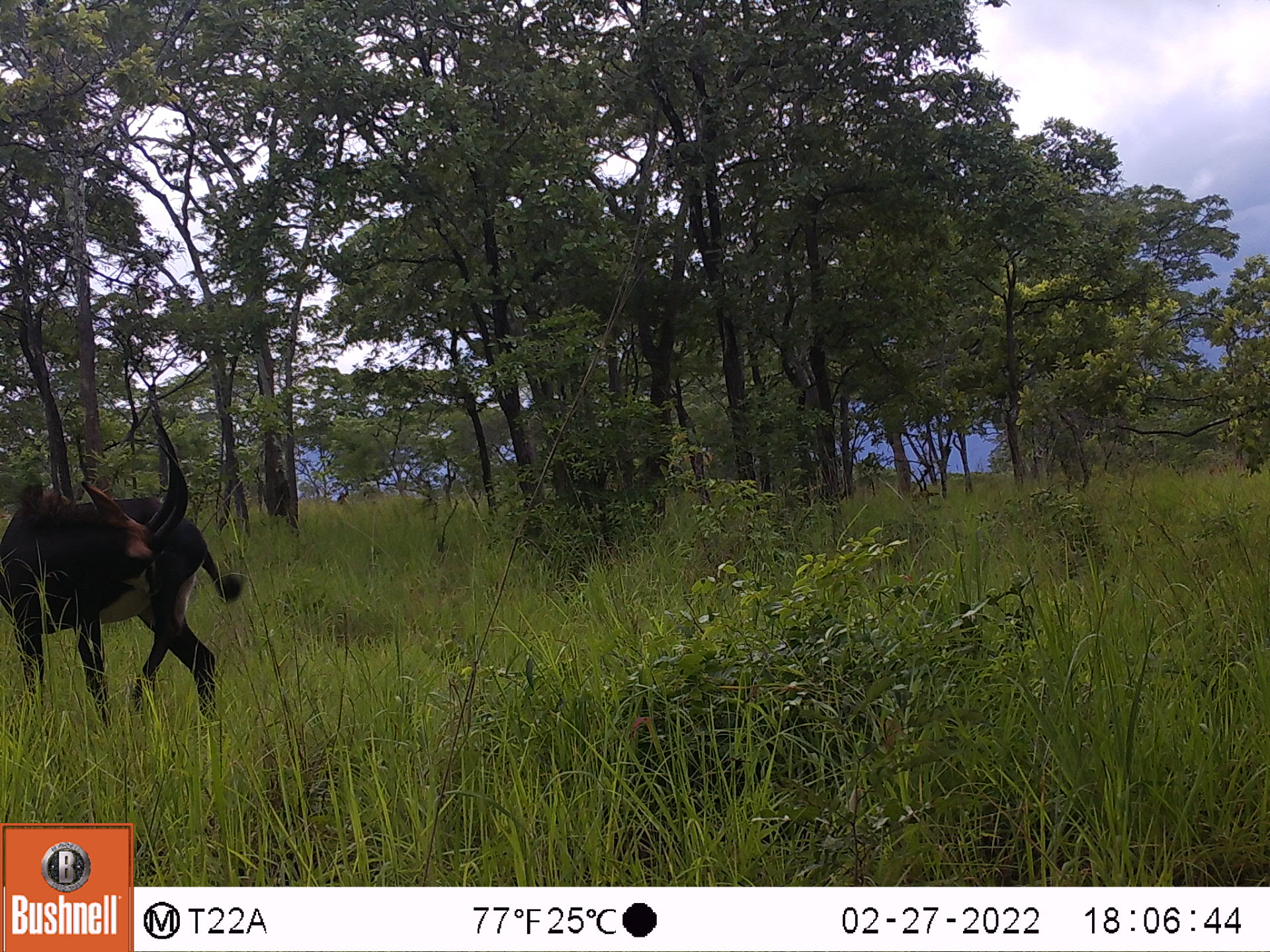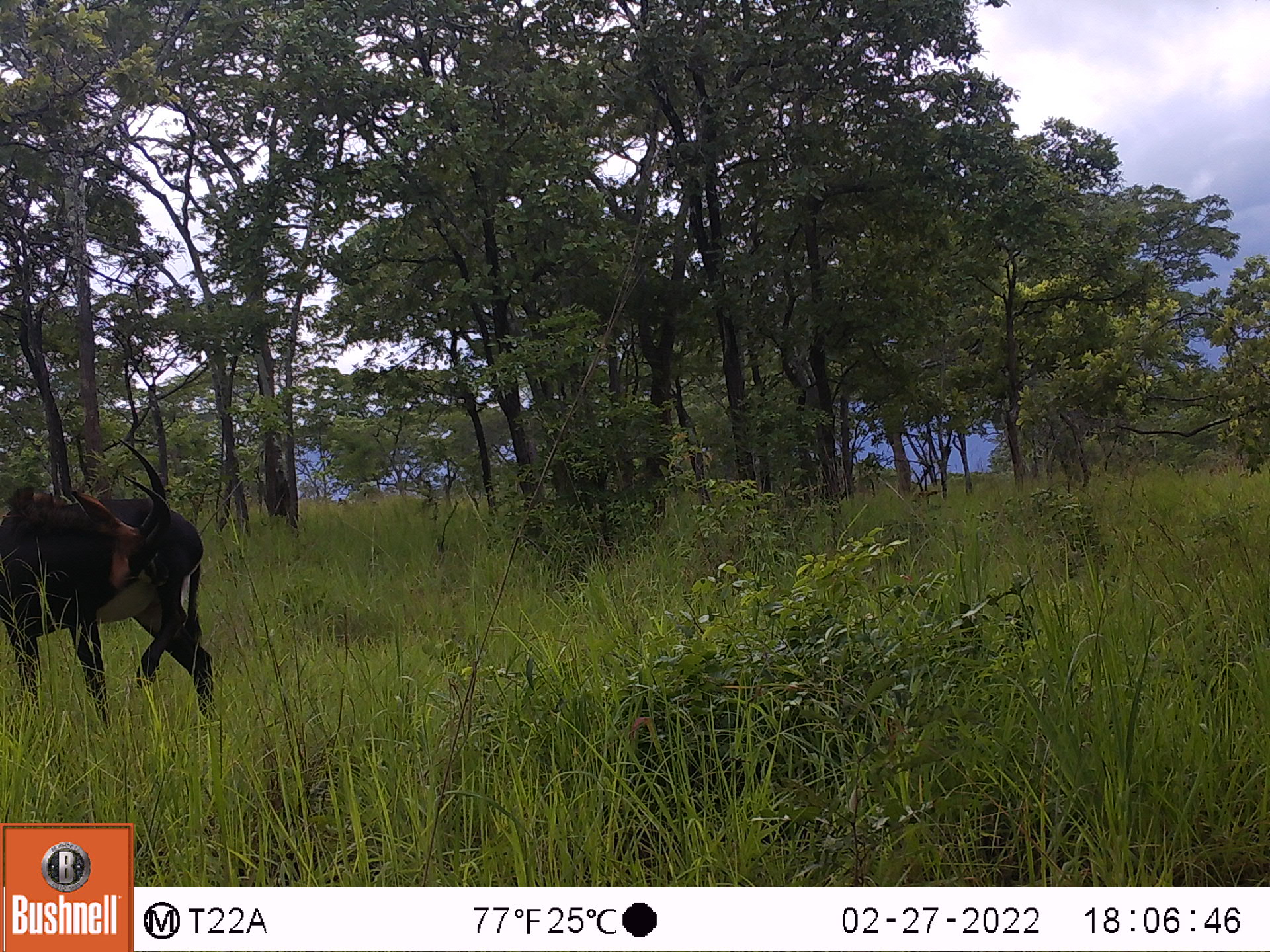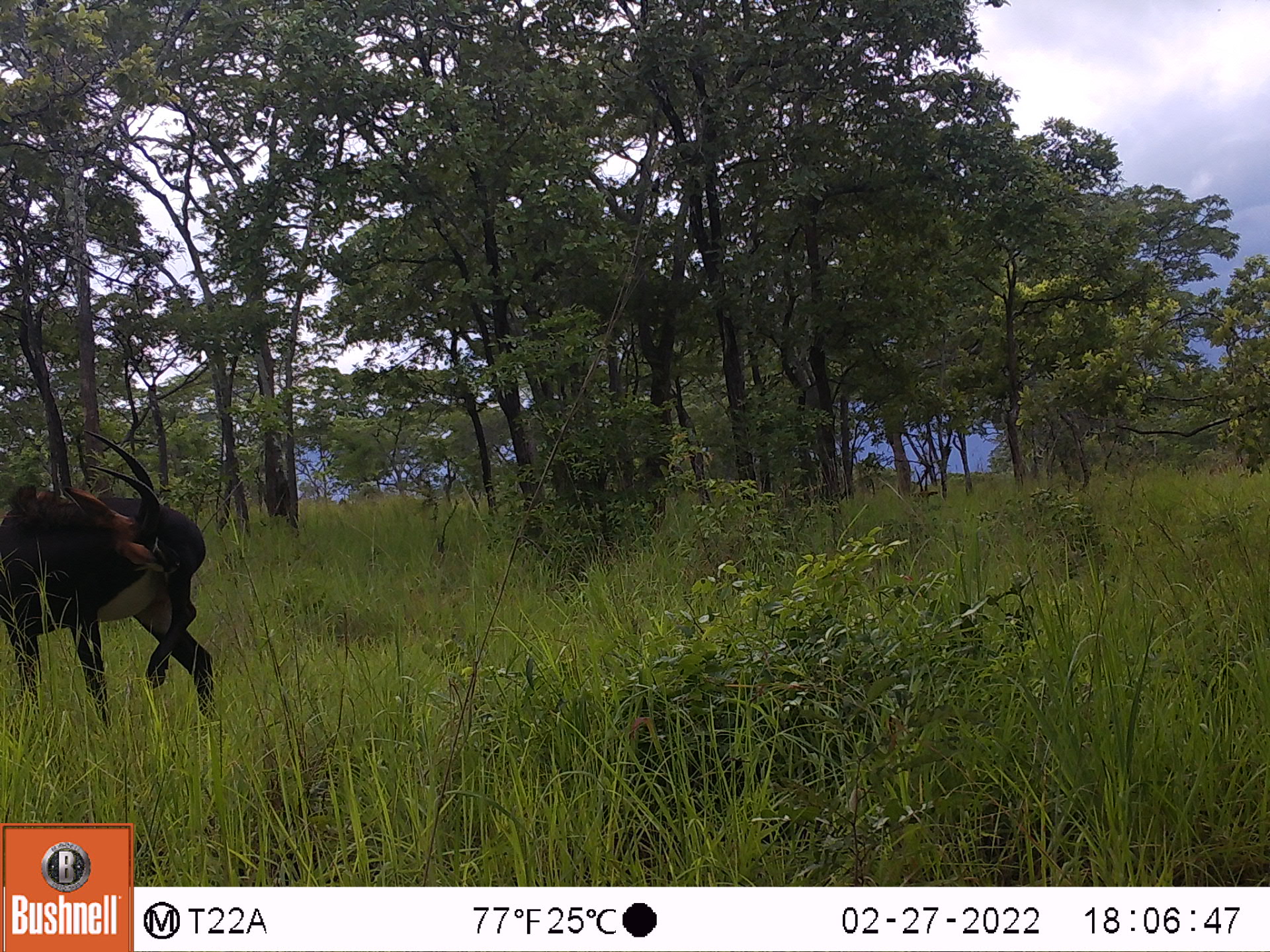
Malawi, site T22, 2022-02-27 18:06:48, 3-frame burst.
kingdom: Animalia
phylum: Chordata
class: Mammalia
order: Artiodactyla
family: Bovidae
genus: Hippotragus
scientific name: Hippotragus niger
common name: sable antelope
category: sable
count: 1